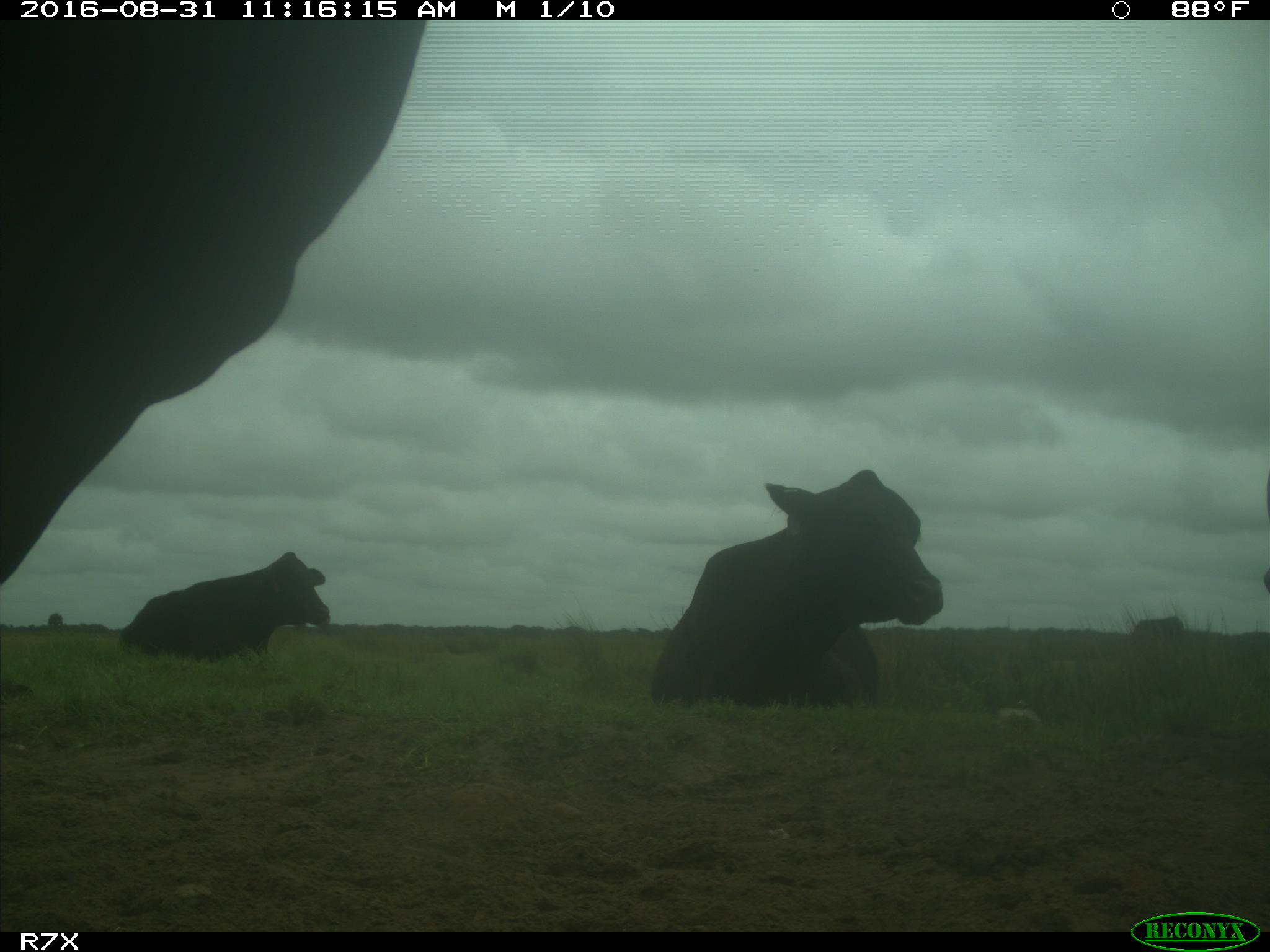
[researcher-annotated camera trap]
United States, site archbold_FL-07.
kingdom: Animalia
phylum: Chordata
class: Mammalia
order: Artiodactyla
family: Bovidae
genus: Bos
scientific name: Bos taurus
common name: domestic cow